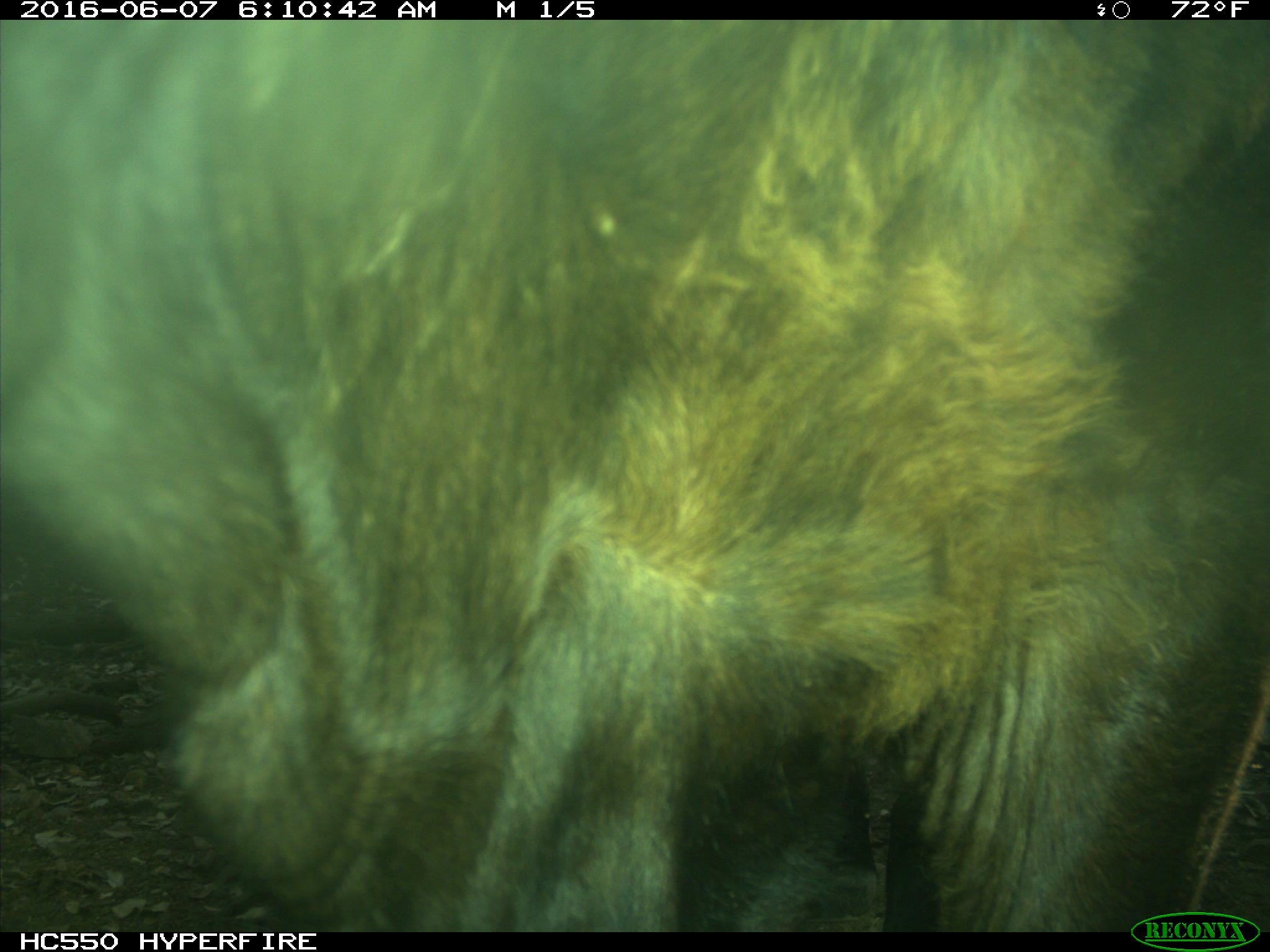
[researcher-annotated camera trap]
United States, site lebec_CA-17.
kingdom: Animalia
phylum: Chordata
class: Mammalia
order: Artiodactyla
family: Bovidae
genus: Bos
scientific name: Bos taurus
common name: domestic cow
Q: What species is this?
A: Bos taurus (domestic cow).